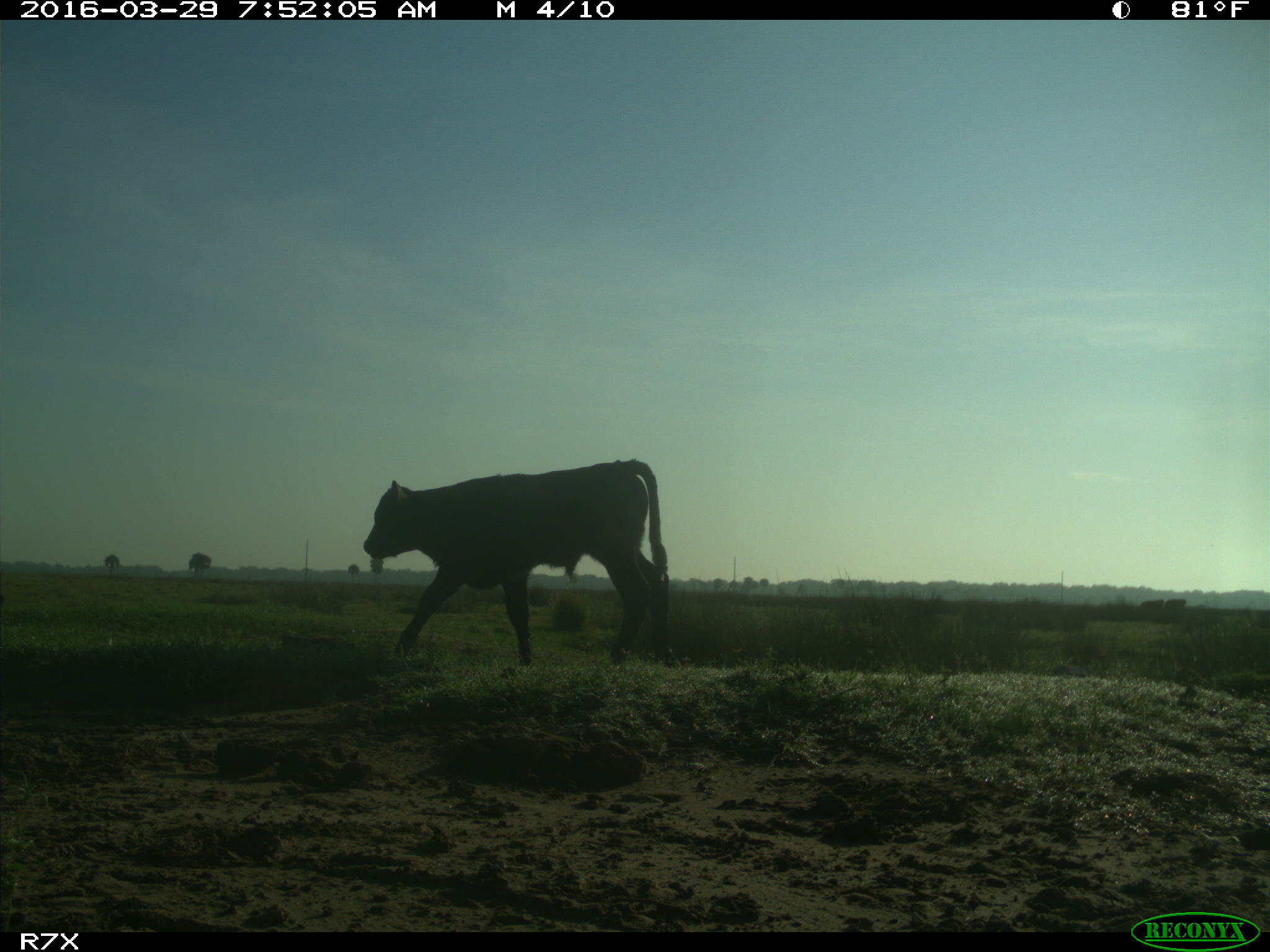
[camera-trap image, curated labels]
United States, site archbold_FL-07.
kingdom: Animalia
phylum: Chordata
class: Mammalia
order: Artiodactyla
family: Bovidae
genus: Bos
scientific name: Bos taurus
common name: domestic cow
Bos taurus (domestic cow).